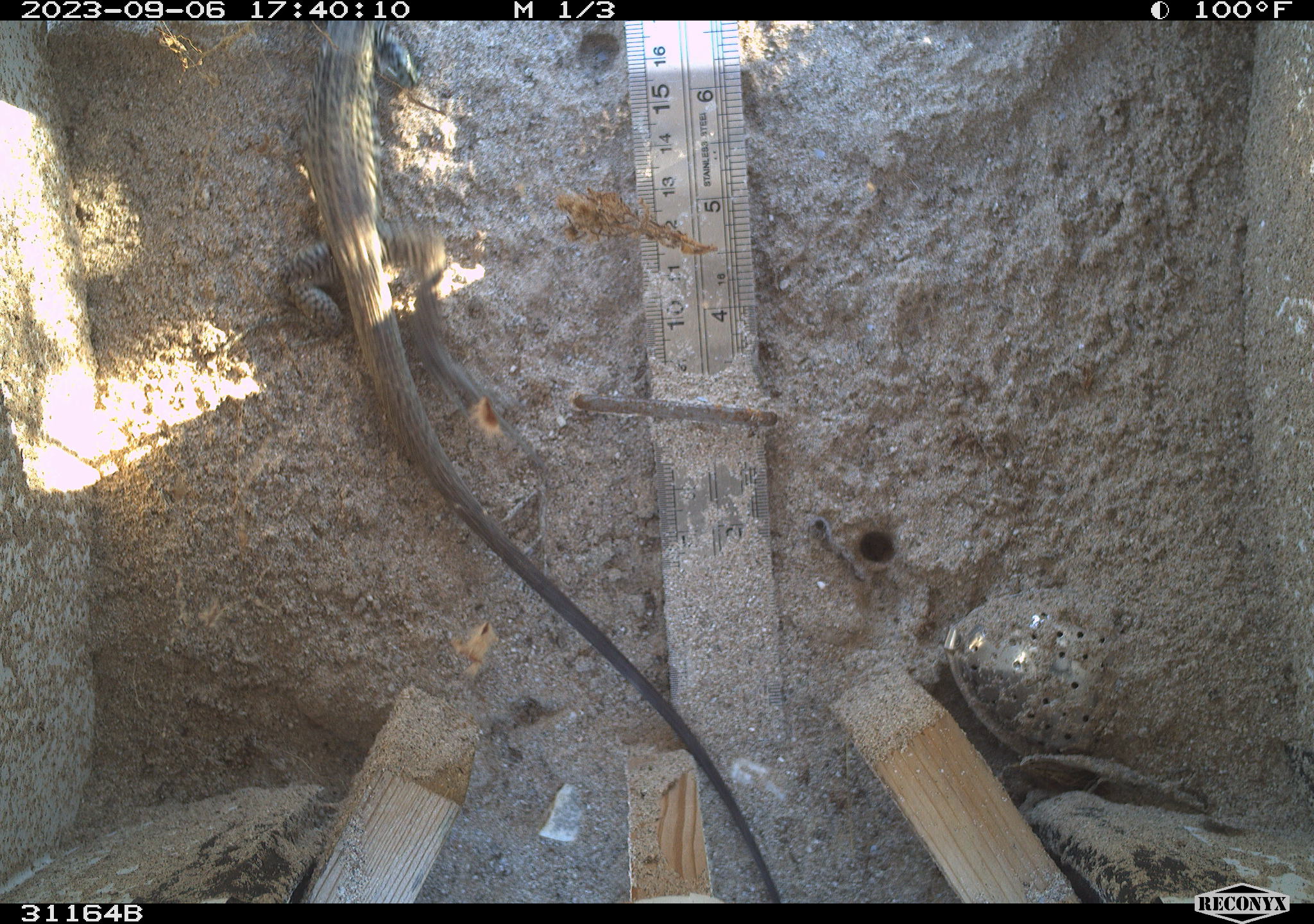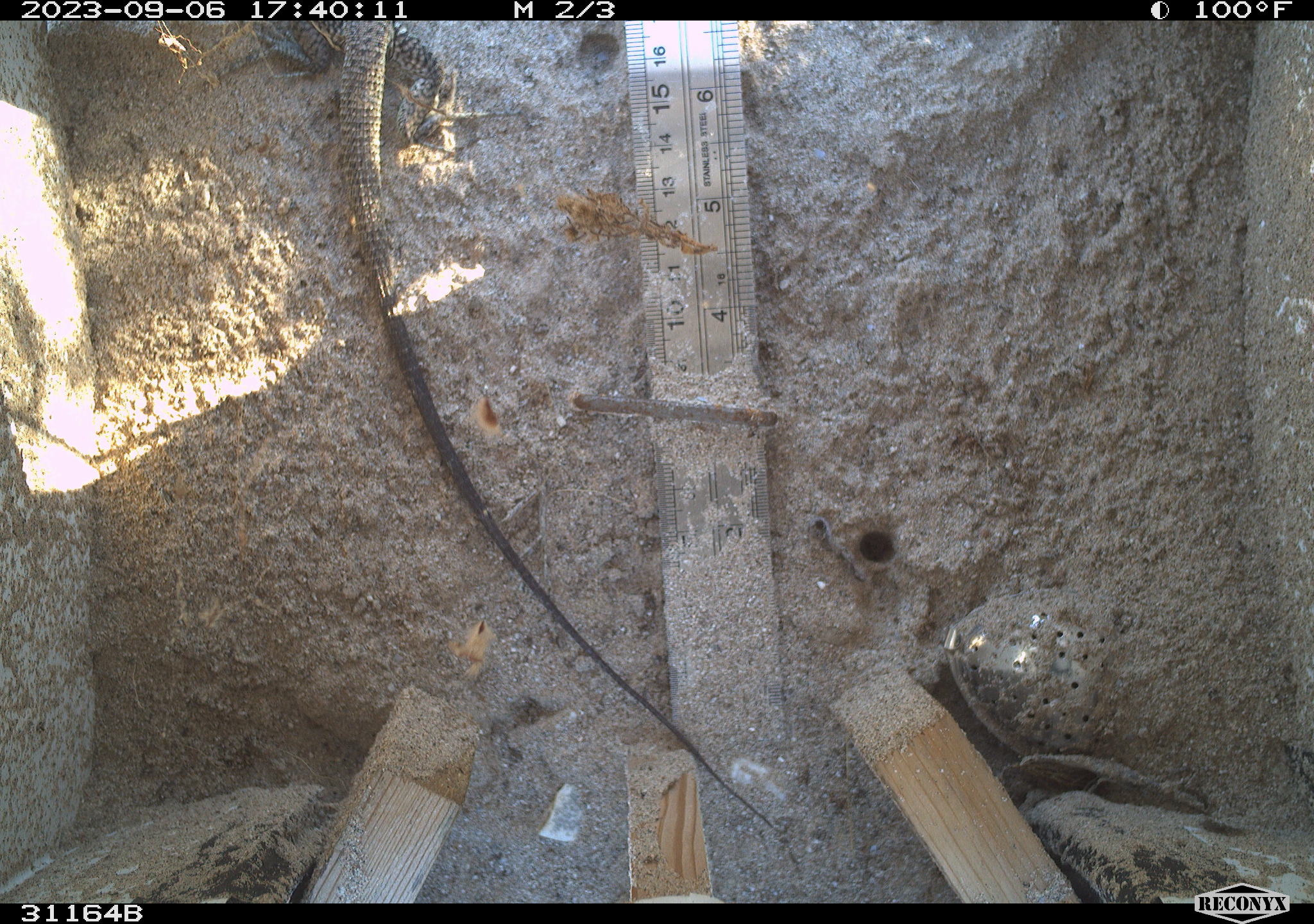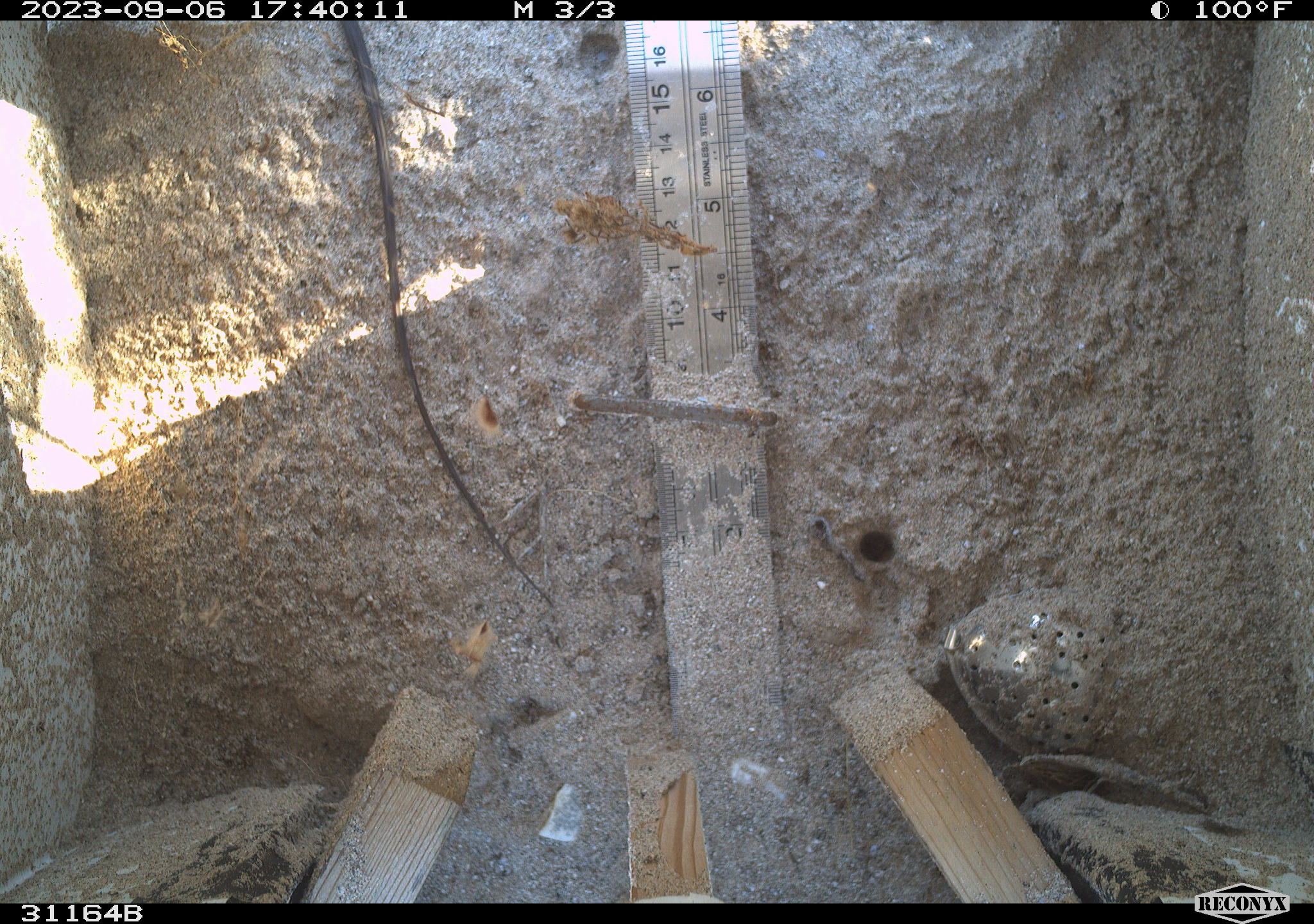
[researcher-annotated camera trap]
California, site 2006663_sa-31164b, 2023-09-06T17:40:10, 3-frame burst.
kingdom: Animalia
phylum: Chordata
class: Reptilia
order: Squamata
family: Teiidae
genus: Aspidoscelis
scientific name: Aspidoscelis tigris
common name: western whiptail